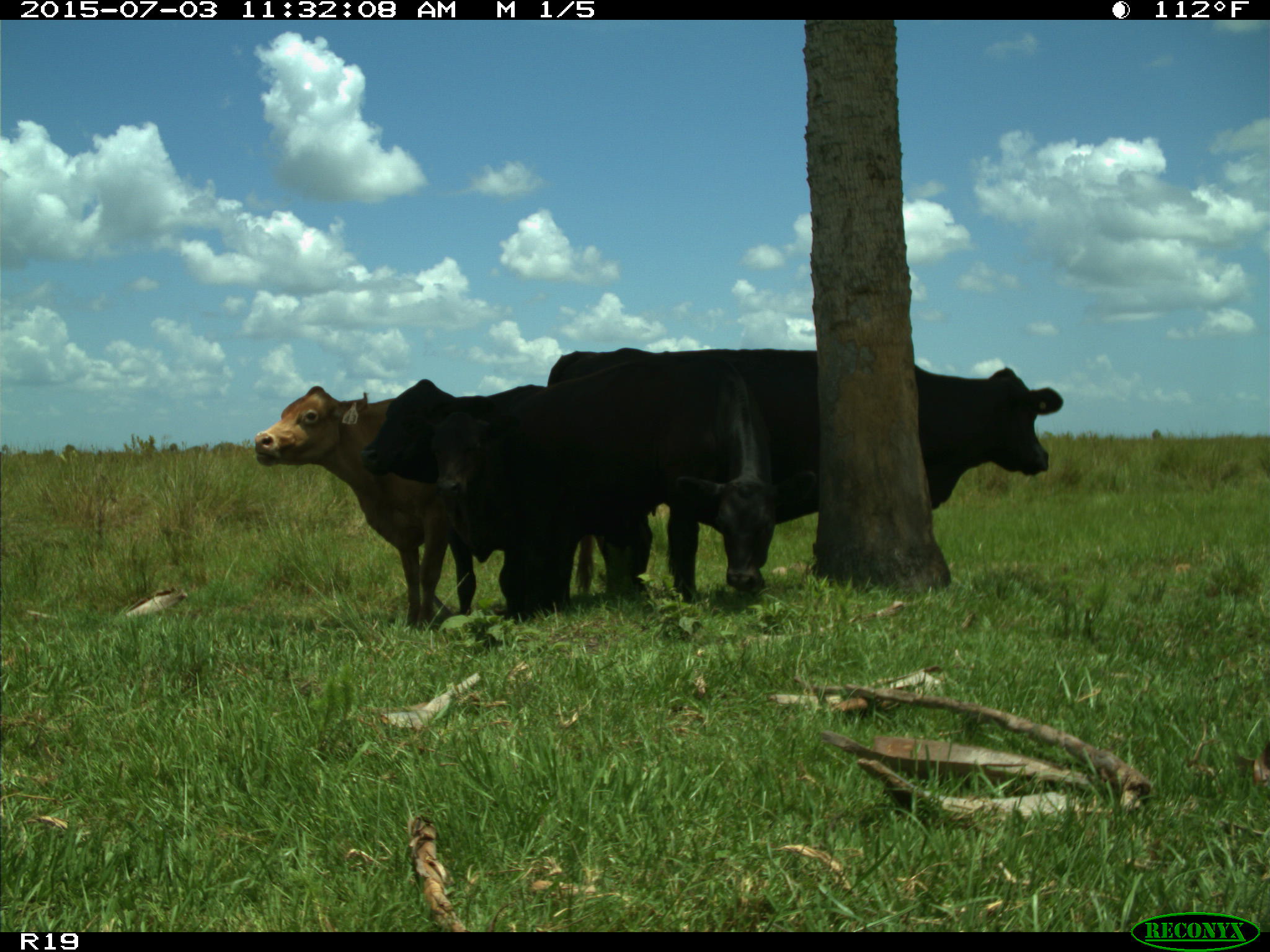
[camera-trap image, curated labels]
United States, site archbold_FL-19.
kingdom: Animalia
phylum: Chordata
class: Mammalia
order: Artiodactyla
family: Bovidae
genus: Bos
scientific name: Bos taurus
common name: domestic cow